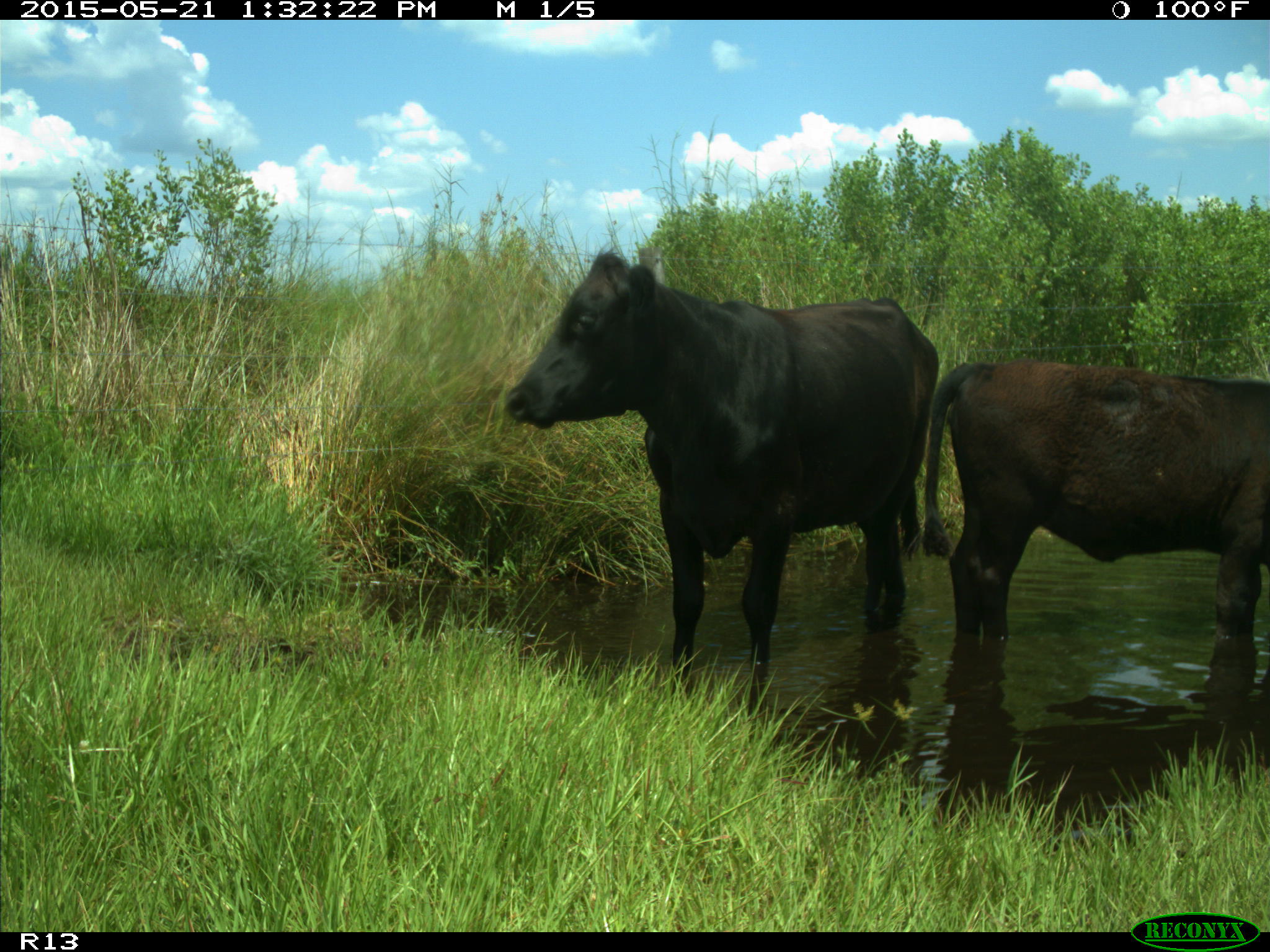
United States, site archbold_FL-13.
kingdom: Animalia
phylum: Chordata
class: Mammalia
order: Artiodactyla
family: Bovidae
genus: Bos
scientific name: Bos taurus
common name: domestic cow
Bos taurus (domestic cow).